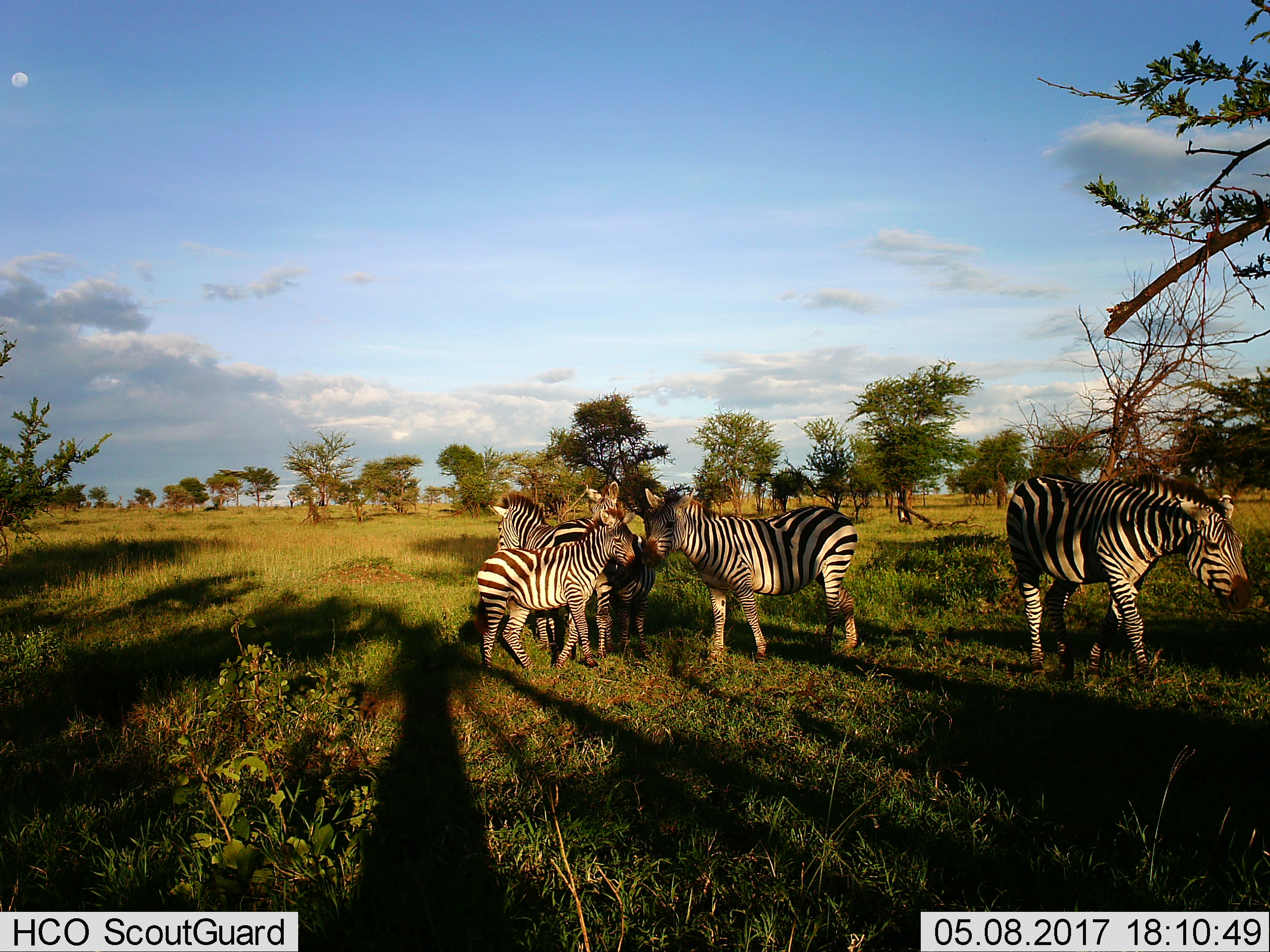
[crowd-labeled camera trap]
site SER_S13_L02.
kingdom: Animalia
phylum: Chordata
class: Mammalia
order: Perissodactyla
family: Equidae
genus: Equus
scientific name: Equus quagga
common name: plains zebra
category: zebraplains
Zebraplains (plains zebra) (Equus quagga), count 5. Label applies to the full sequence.